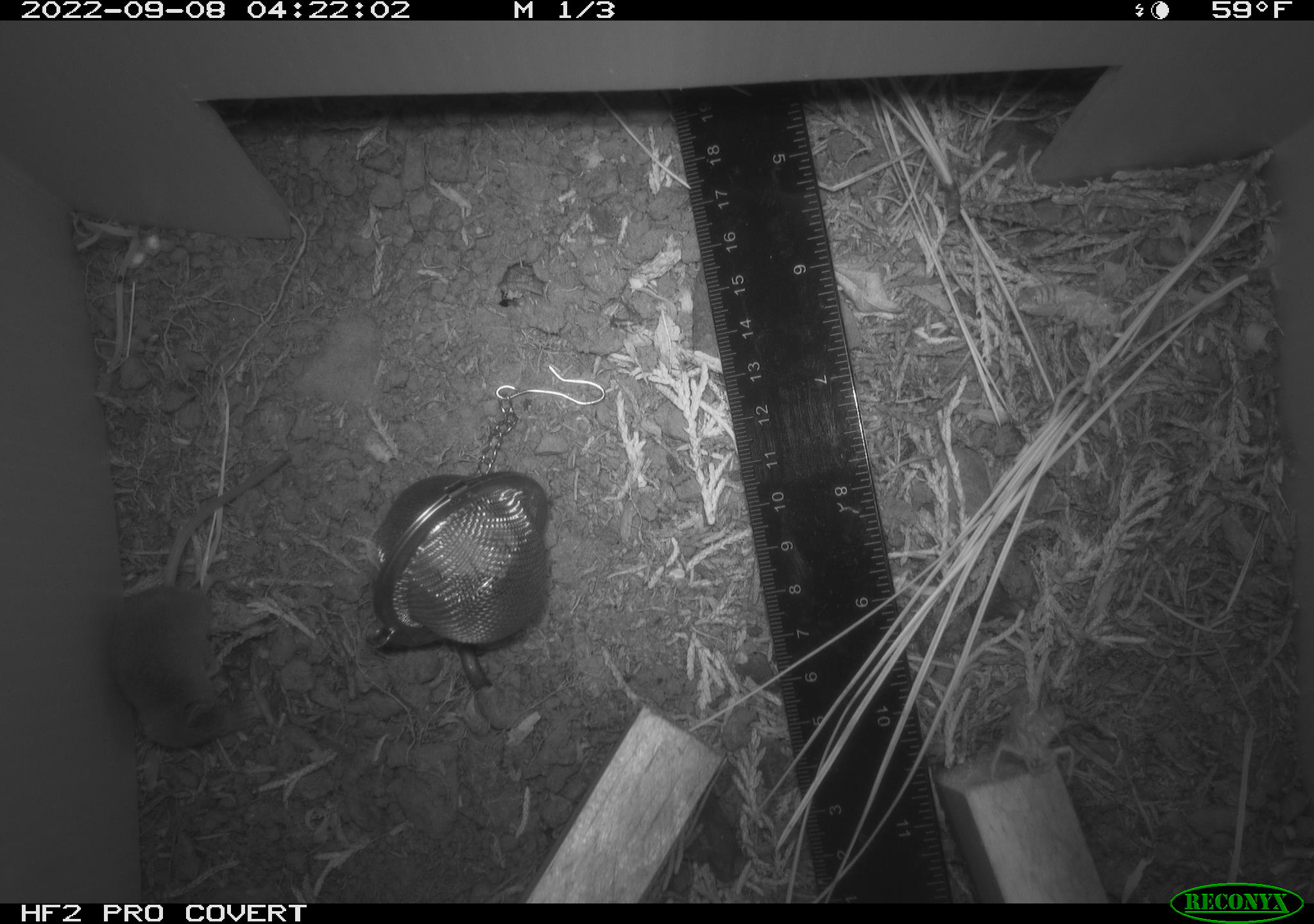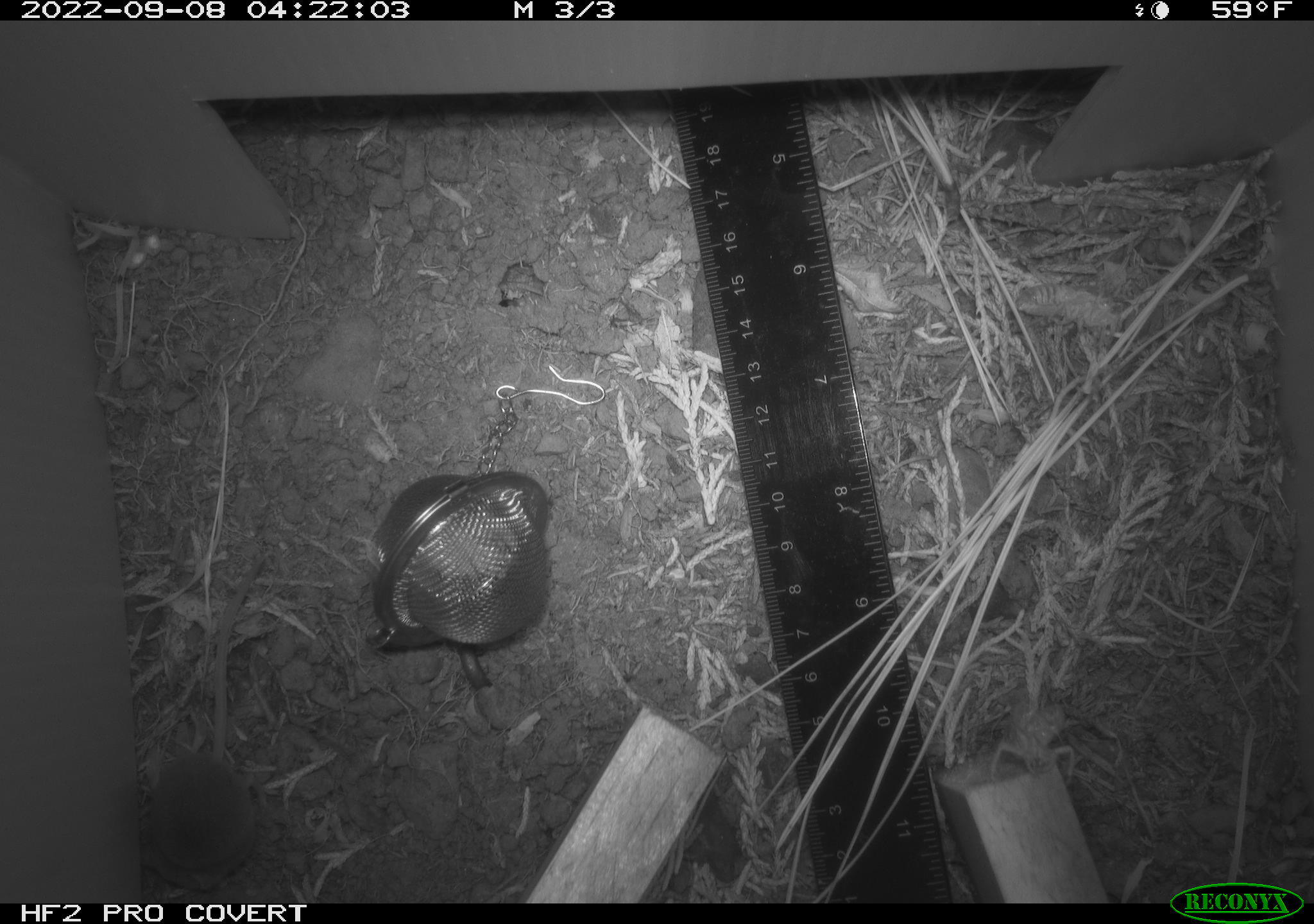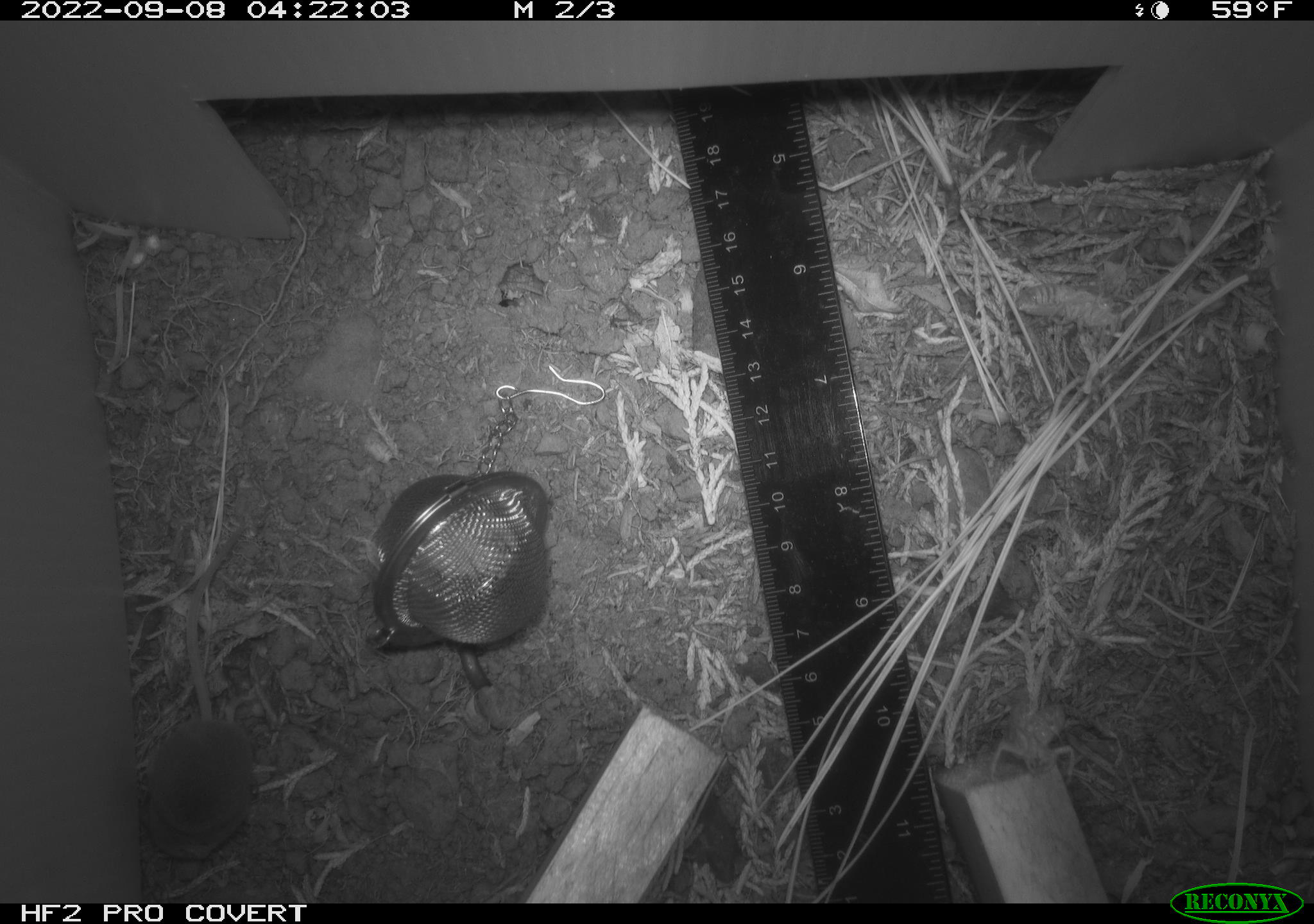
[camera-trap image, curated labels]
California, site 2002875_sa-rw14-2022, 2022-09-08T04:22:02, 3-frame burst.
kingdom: Animalia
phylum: Chordata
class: Mammalia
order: Eulipotyphla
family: Soricidae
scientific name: Soricidae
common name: shrews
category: soricidae family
Soricidae family (shrews) (Soricidae).